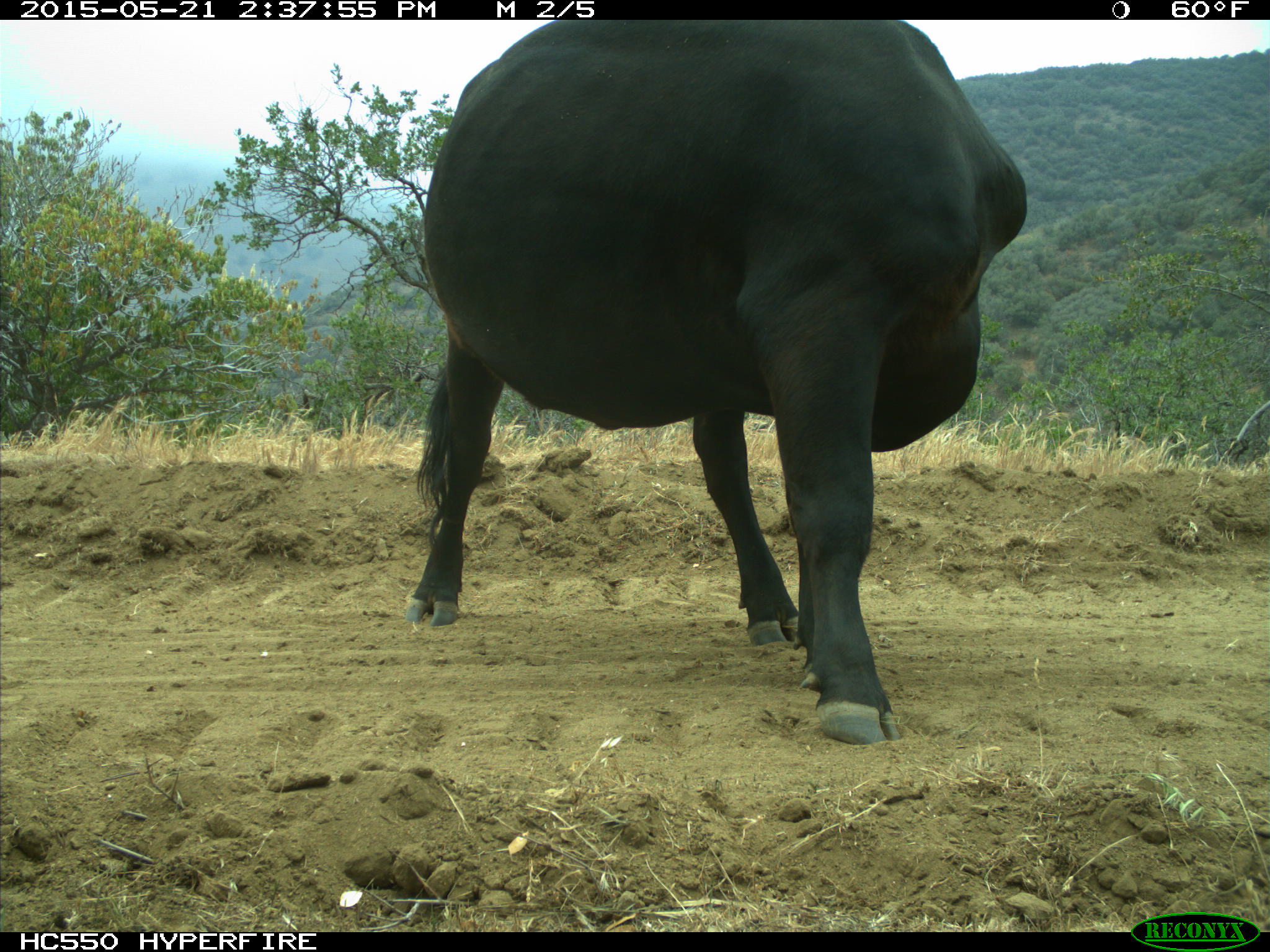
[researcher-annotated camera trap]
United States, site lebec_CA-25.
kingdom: Animalia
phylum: Chordata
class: Mammalia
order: Artiodactyla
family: Bovidae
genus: Bos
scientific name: Bos taurus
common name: domestic cow